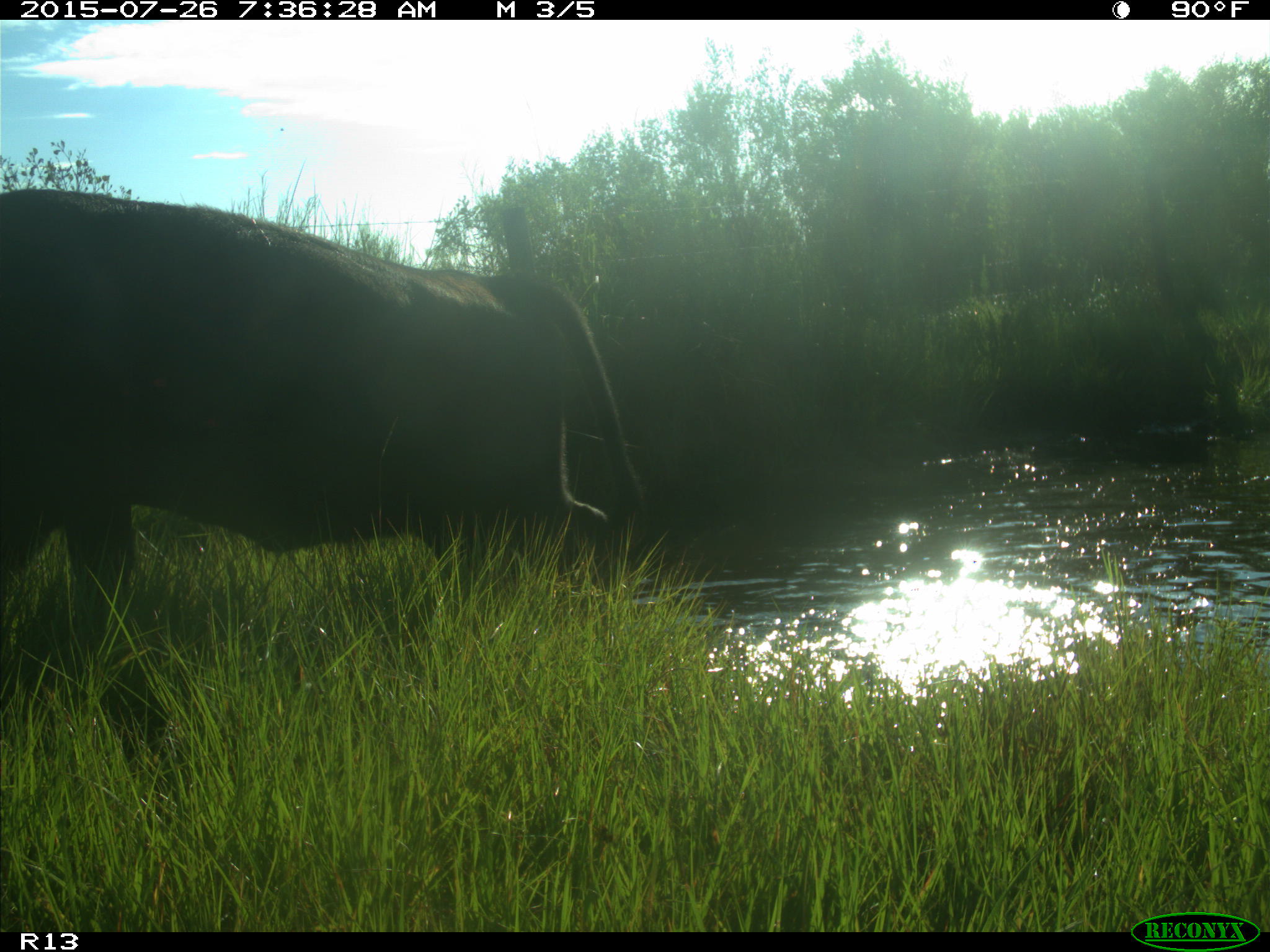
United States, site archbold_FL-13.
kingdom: Animalia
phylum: Chordata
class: Mammalia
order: Artiodactyla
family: Bovidae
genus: Bos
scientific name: Bos taurus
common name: domestic cow